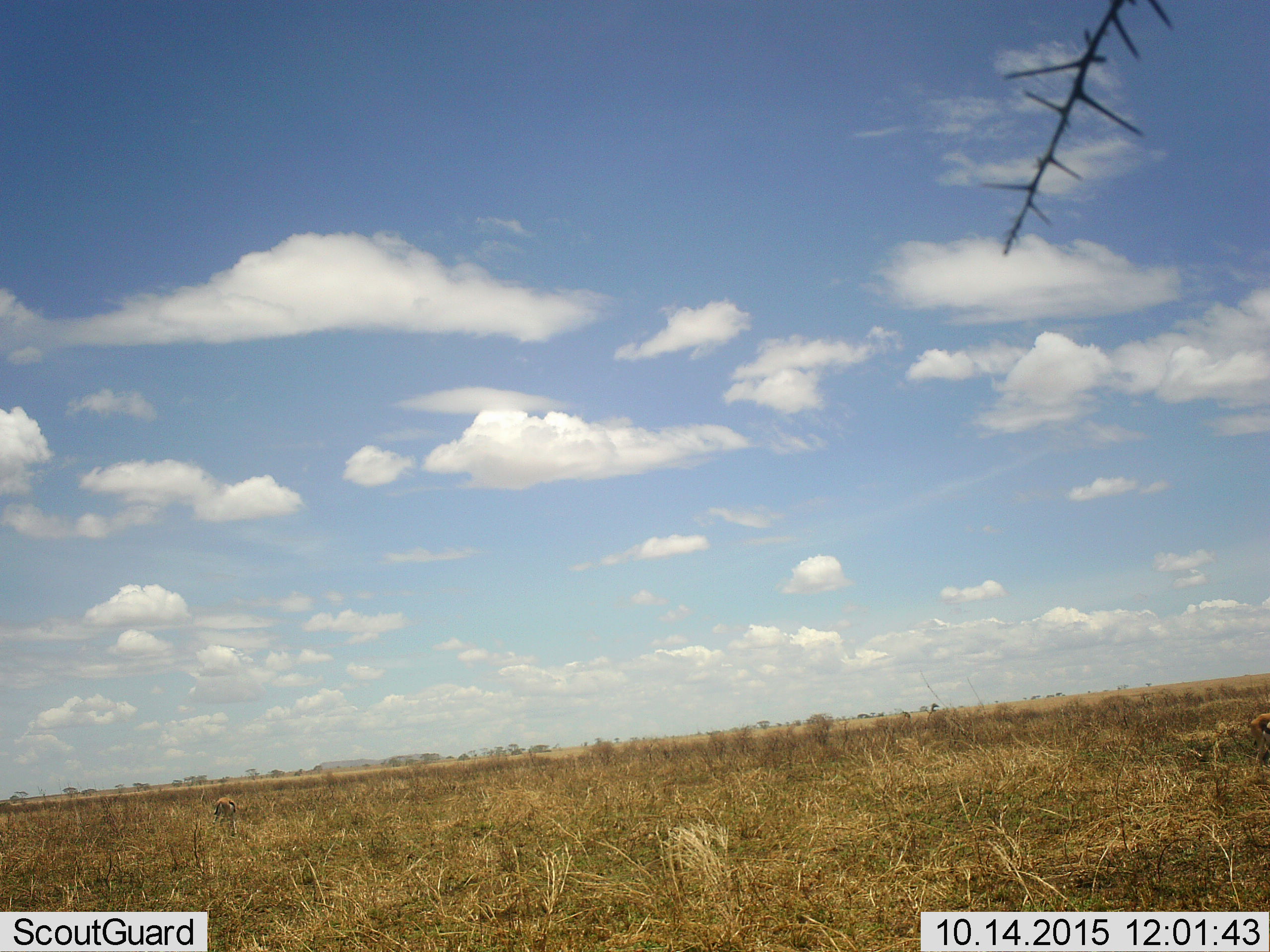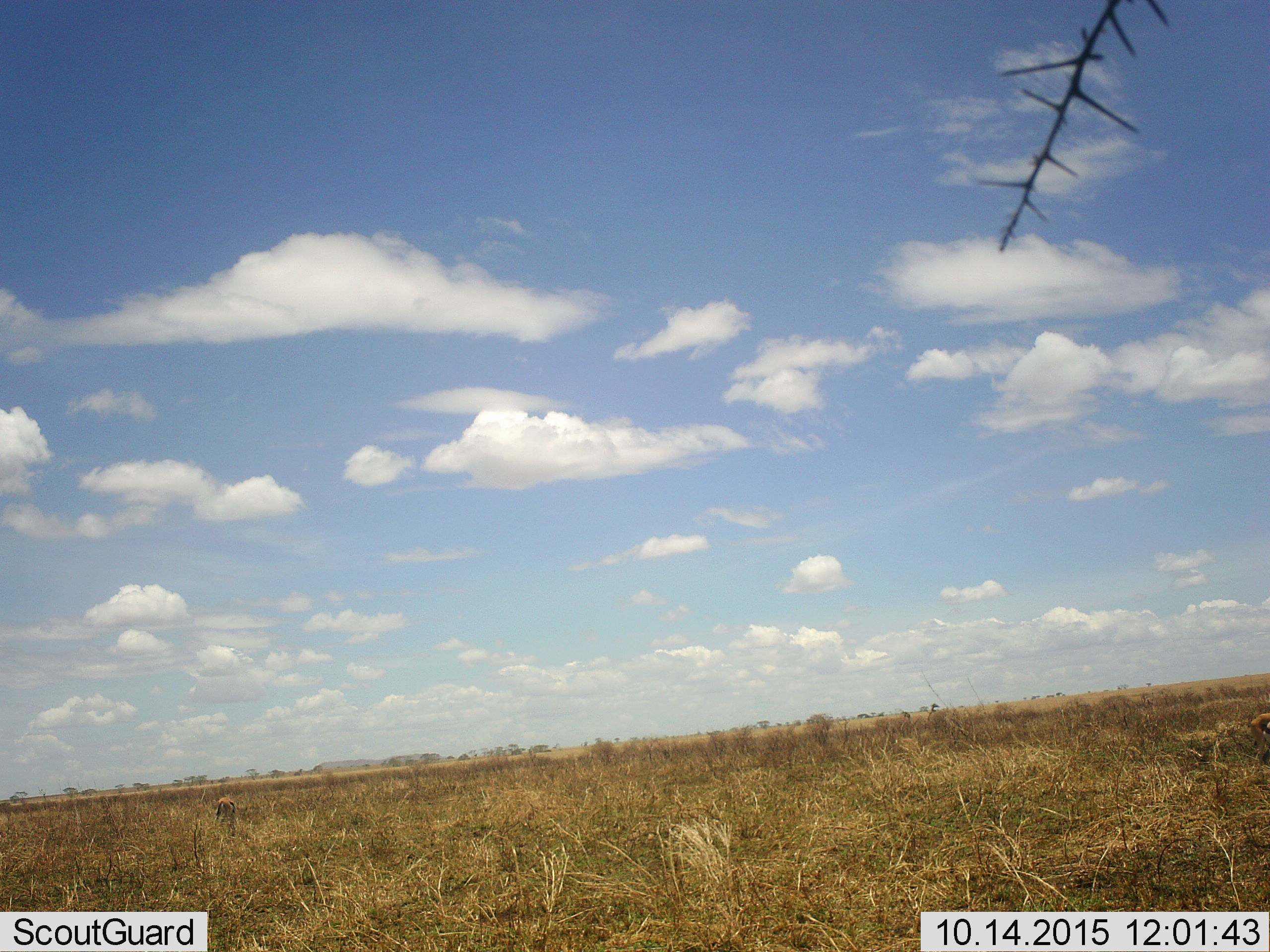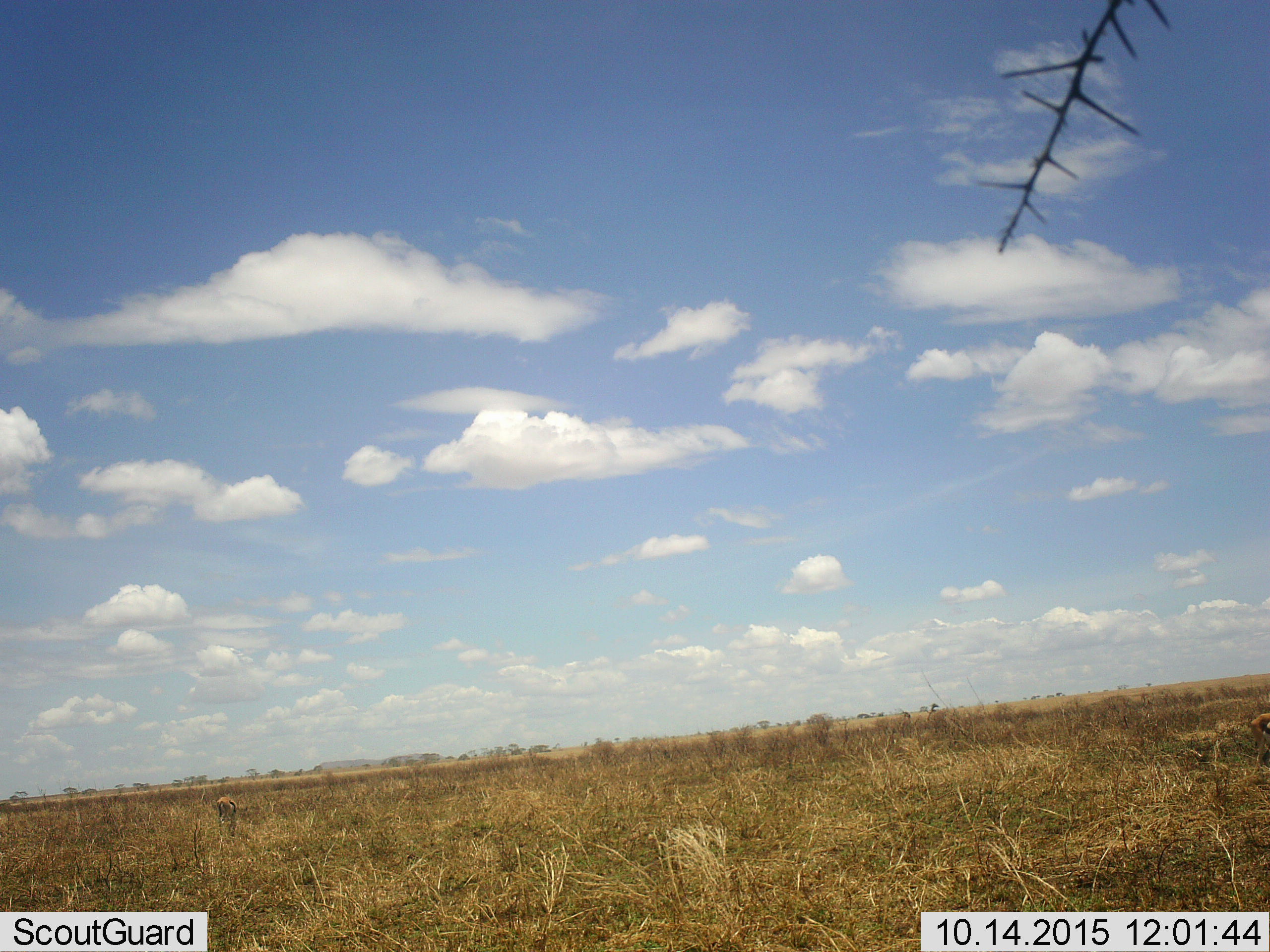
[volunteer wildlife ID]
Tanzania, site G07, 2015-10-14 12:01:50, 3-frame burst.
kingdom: Animalia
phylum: Chordata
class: Mammalia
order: Artiodactyla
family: Bovidae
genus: Eudorcas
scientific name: Eudorcas thomsonii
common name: thomson's gazelle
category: gazellethomsons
Gazellethomsons (thomson's gazelle) (Eudorcas thomsonii), count 2. Behavior (volunteer vote fractions): standing 14%, resting 0%, moving 0%, interacting 0%. Young present (vote fraction): 0%. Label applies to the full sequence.